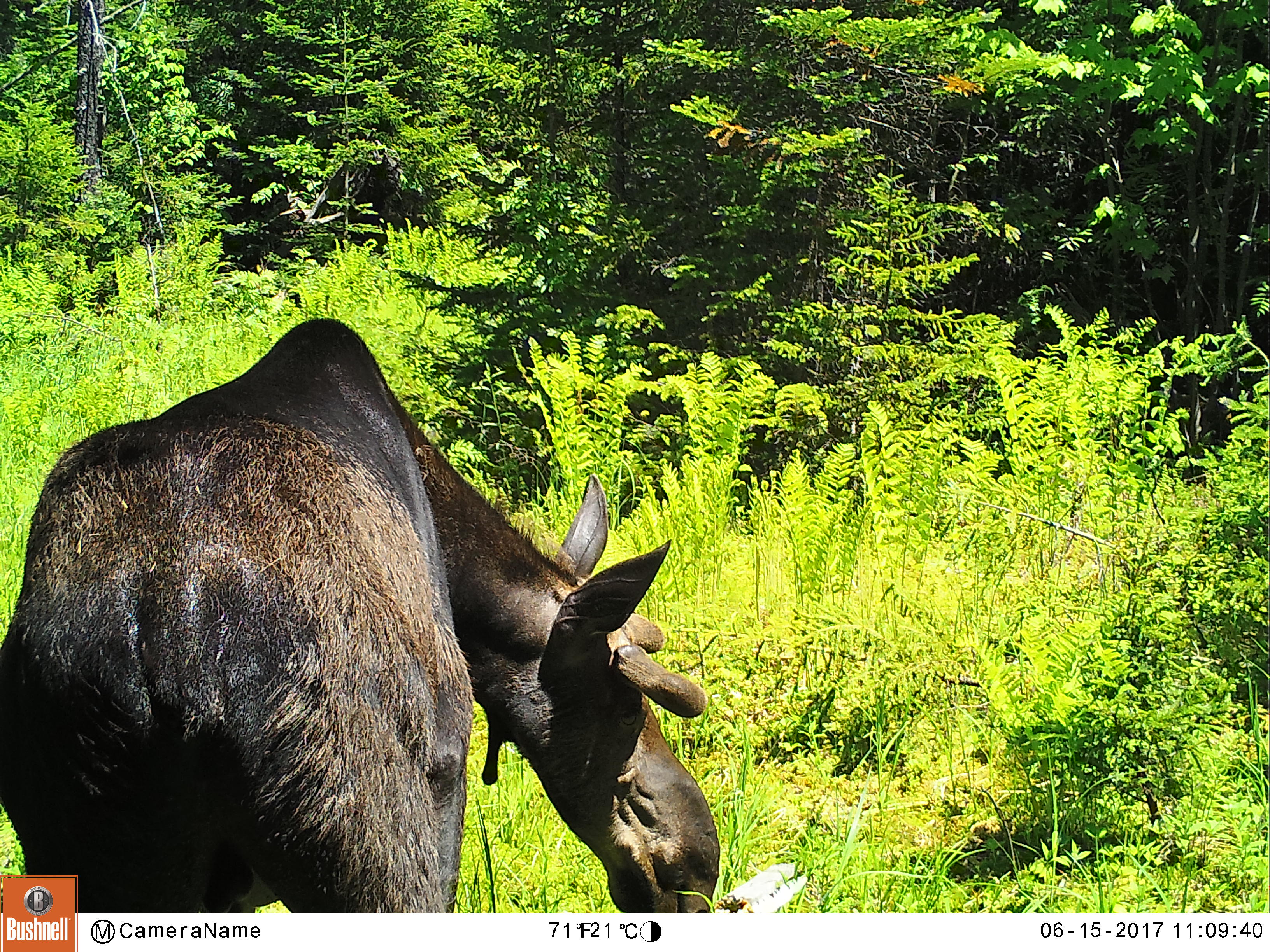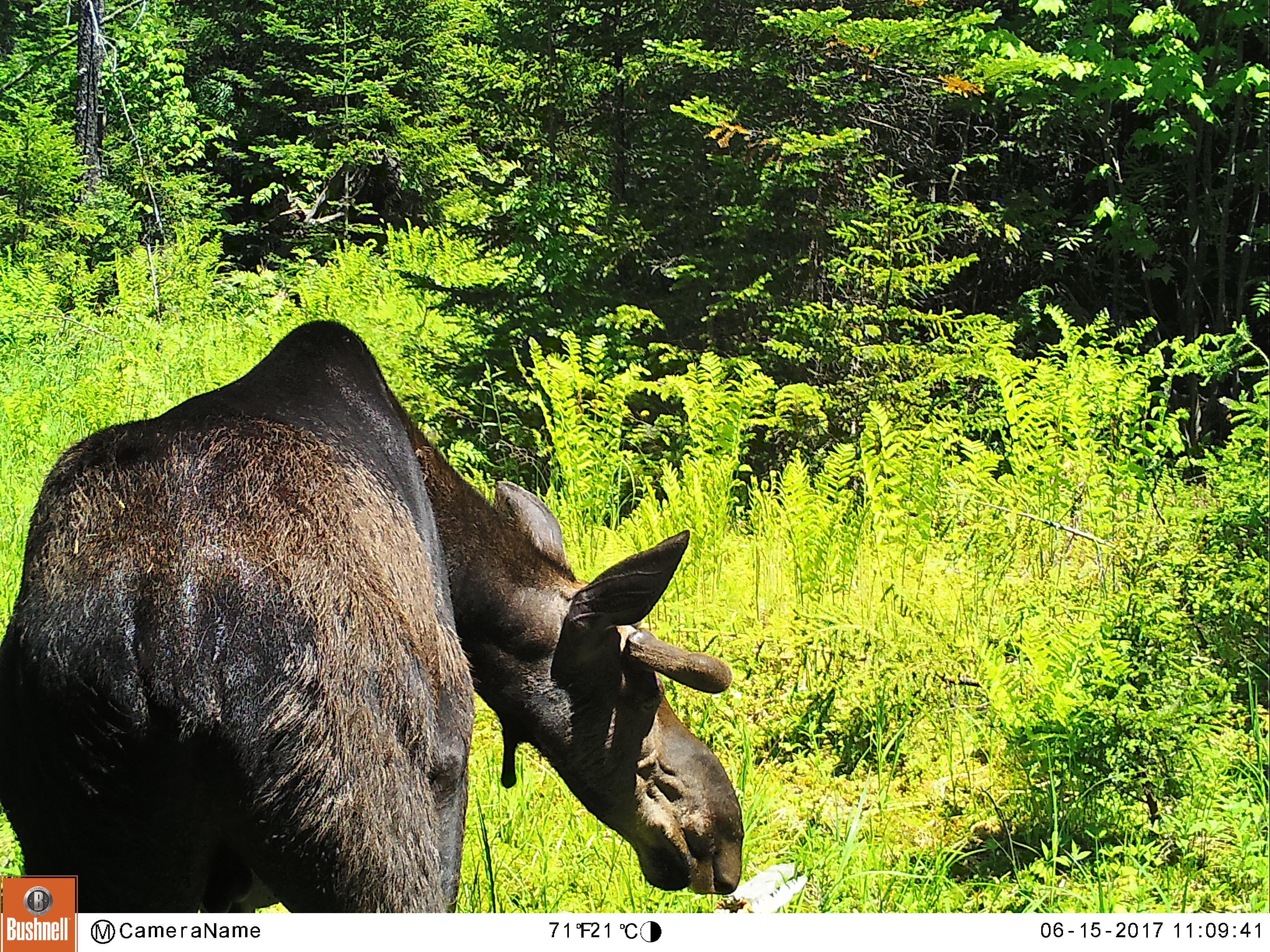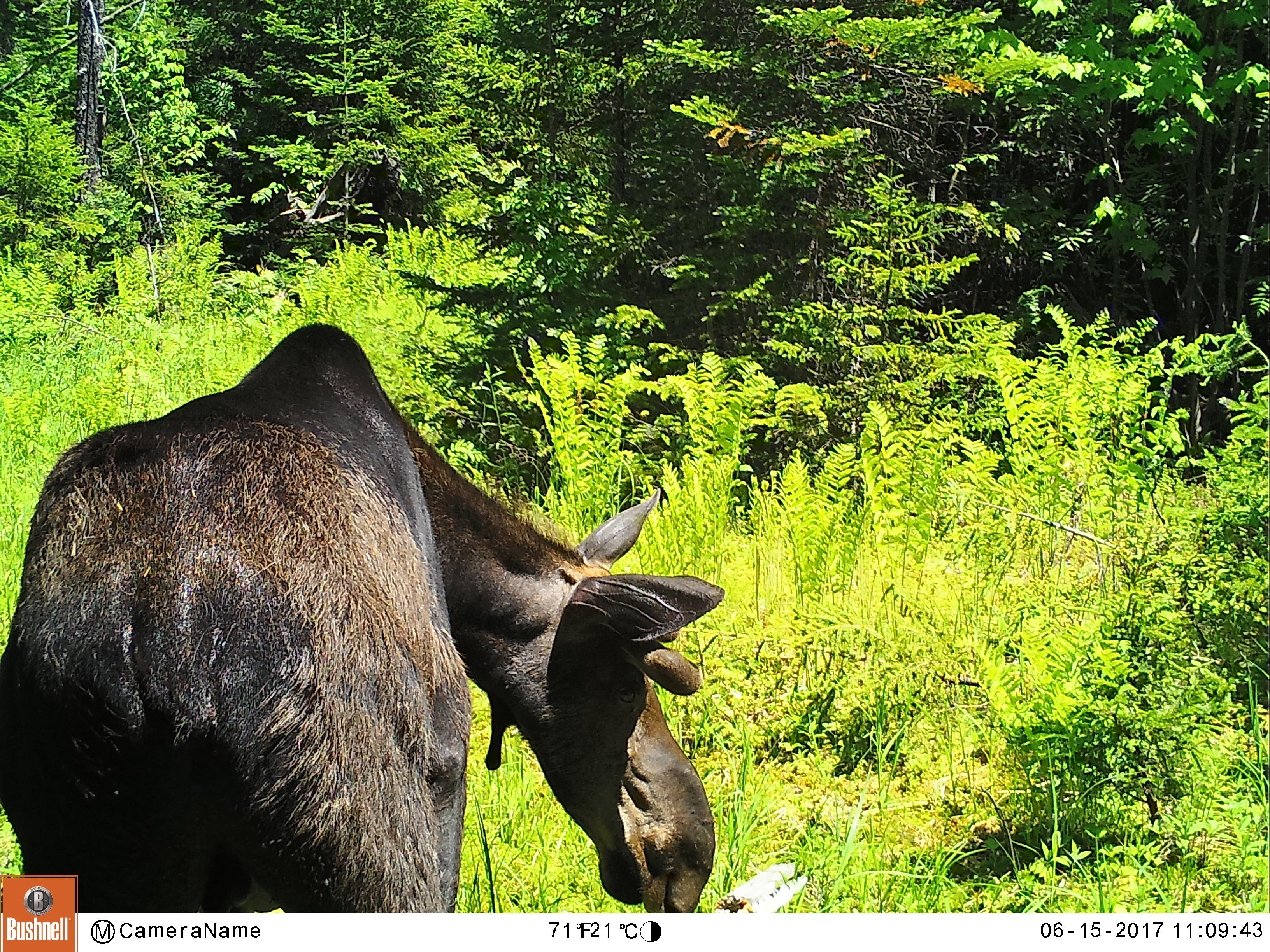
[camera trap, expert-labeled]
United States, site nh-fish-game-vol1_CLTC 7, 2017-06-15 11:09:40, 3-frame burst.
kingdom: Animalia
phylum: Chordata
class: Mammalia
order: Artiodactyla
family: Cervidae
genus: Alces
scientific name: Alces alces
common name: moose